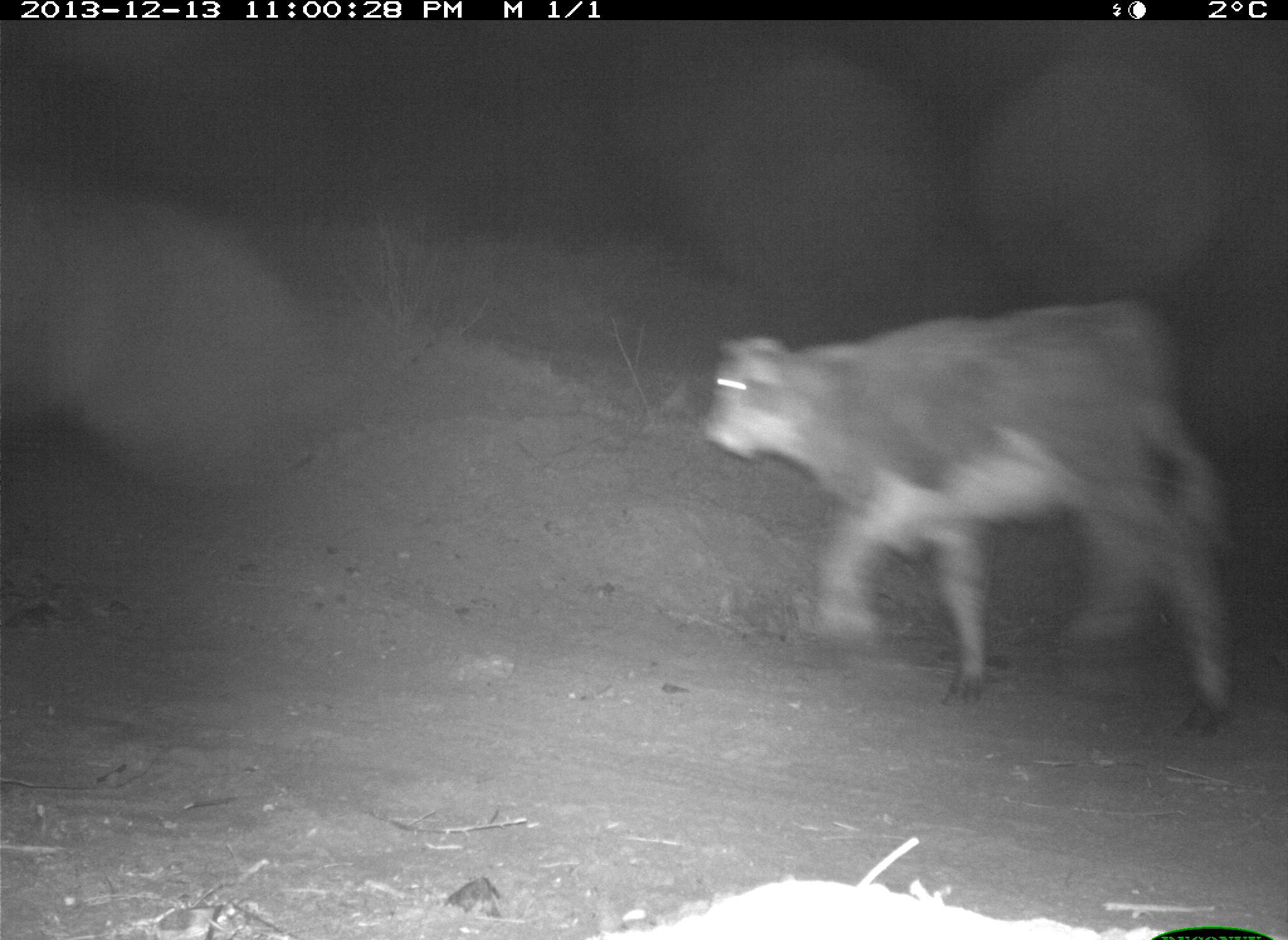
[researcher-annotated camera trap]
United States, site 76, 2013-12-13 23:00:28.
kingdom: Animalia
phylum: Chordata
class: Mammalia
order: Artiodactyla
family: Bovidae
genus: Bos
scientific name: Bos taurus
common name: cow